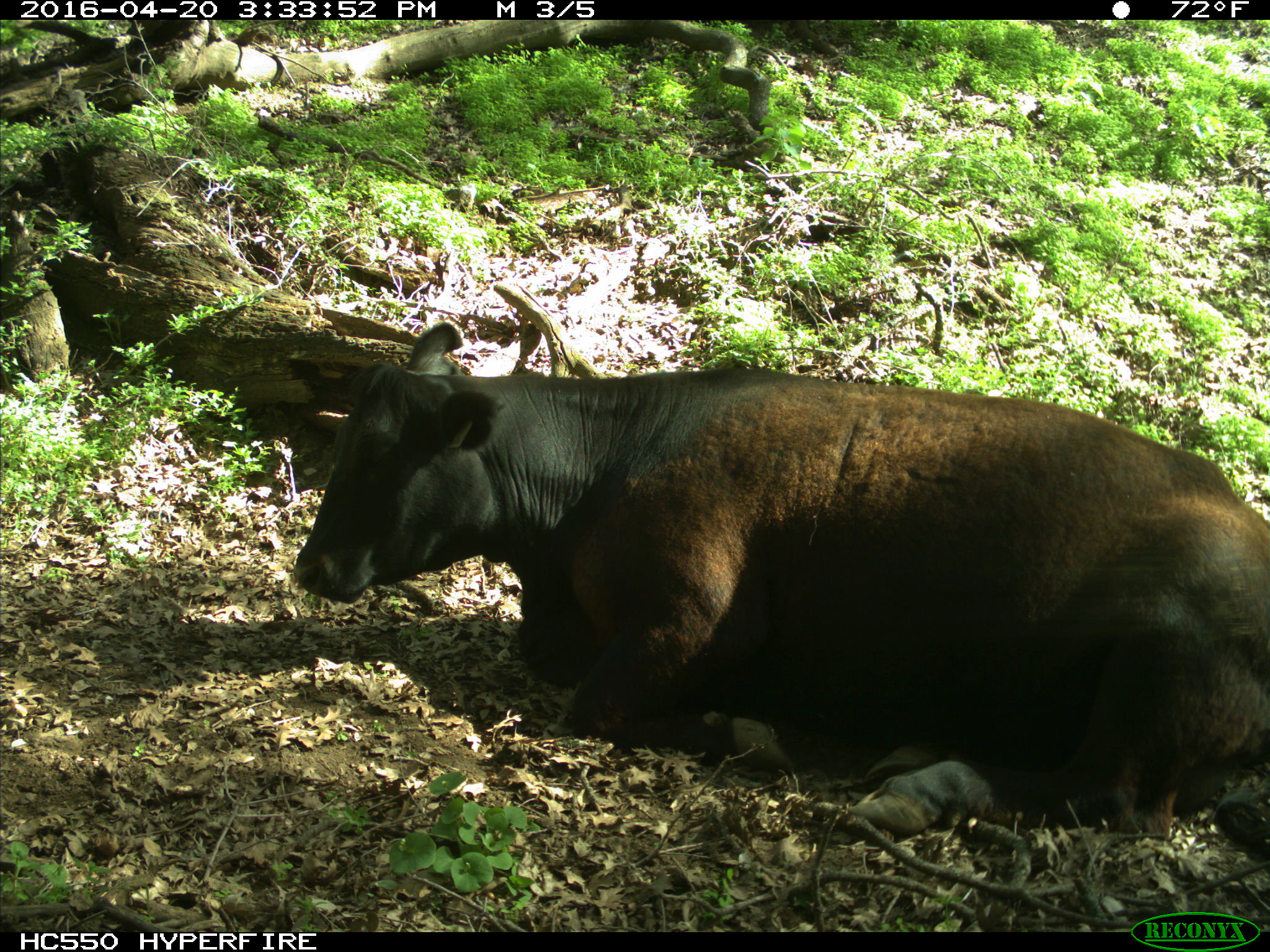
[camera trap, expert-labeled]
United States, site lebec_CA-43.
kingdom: Animalia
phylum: Chordata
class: Mammalia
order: Artiodactyla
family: Bovidae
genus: Bos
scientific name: Bos taurus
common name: domestic cow